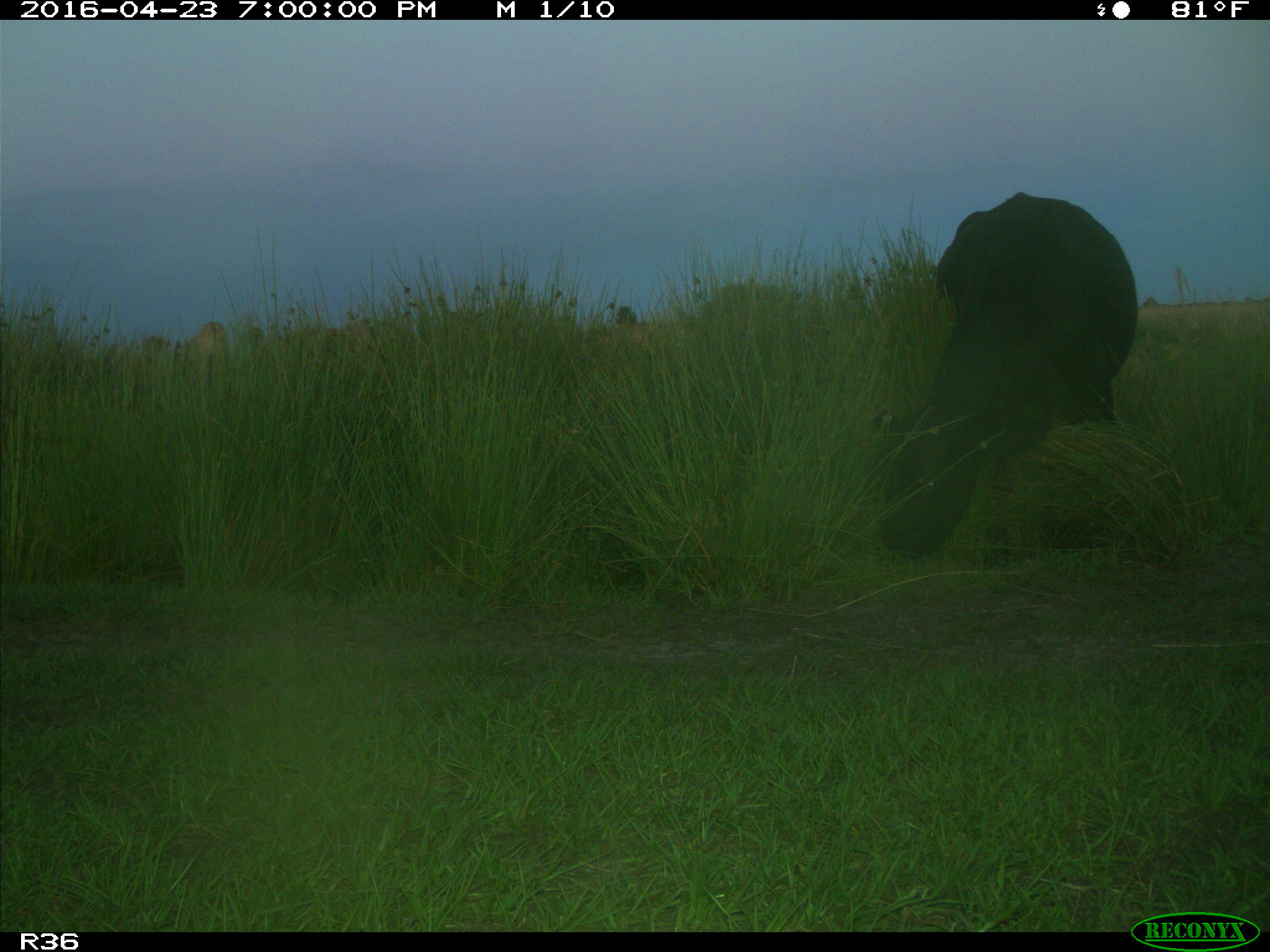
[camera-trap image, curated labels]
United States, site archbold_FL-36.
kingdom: Animalia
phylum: Chordata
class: Mammalia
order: Artiodactyla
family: Bovidae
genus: Bos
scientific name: Bos taurus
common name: domestic cow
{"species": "Bos taurus (domestic cow)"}